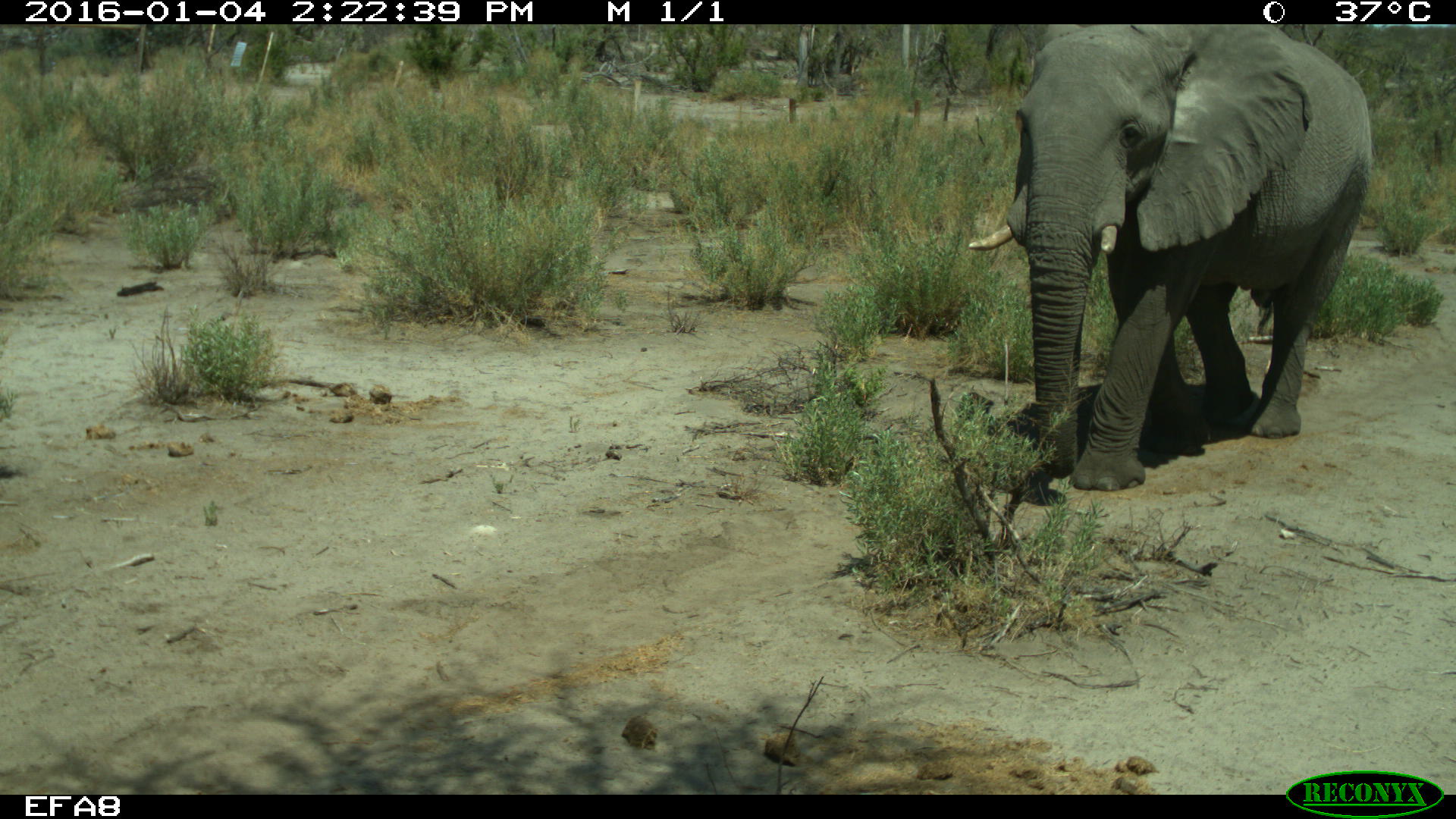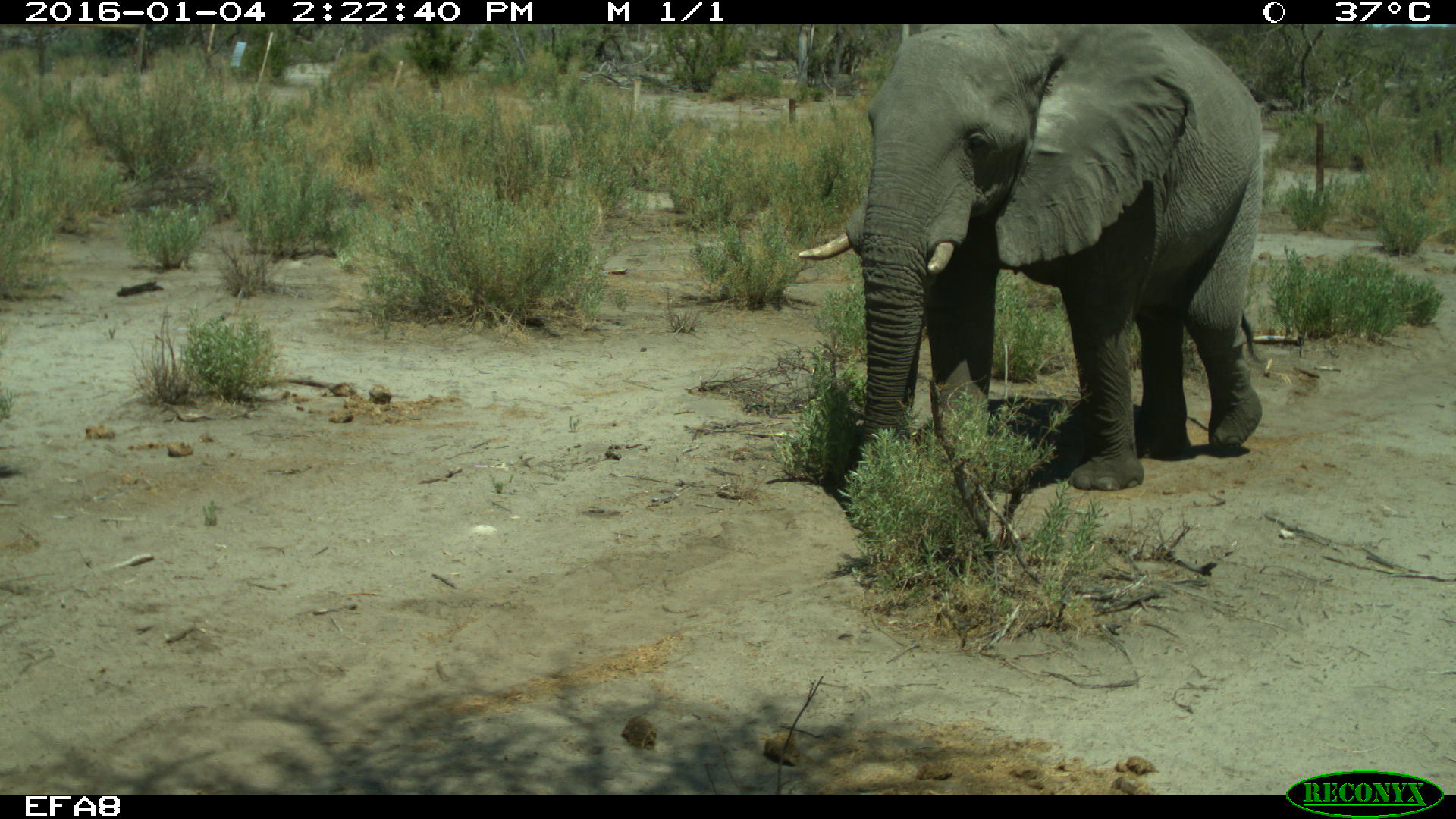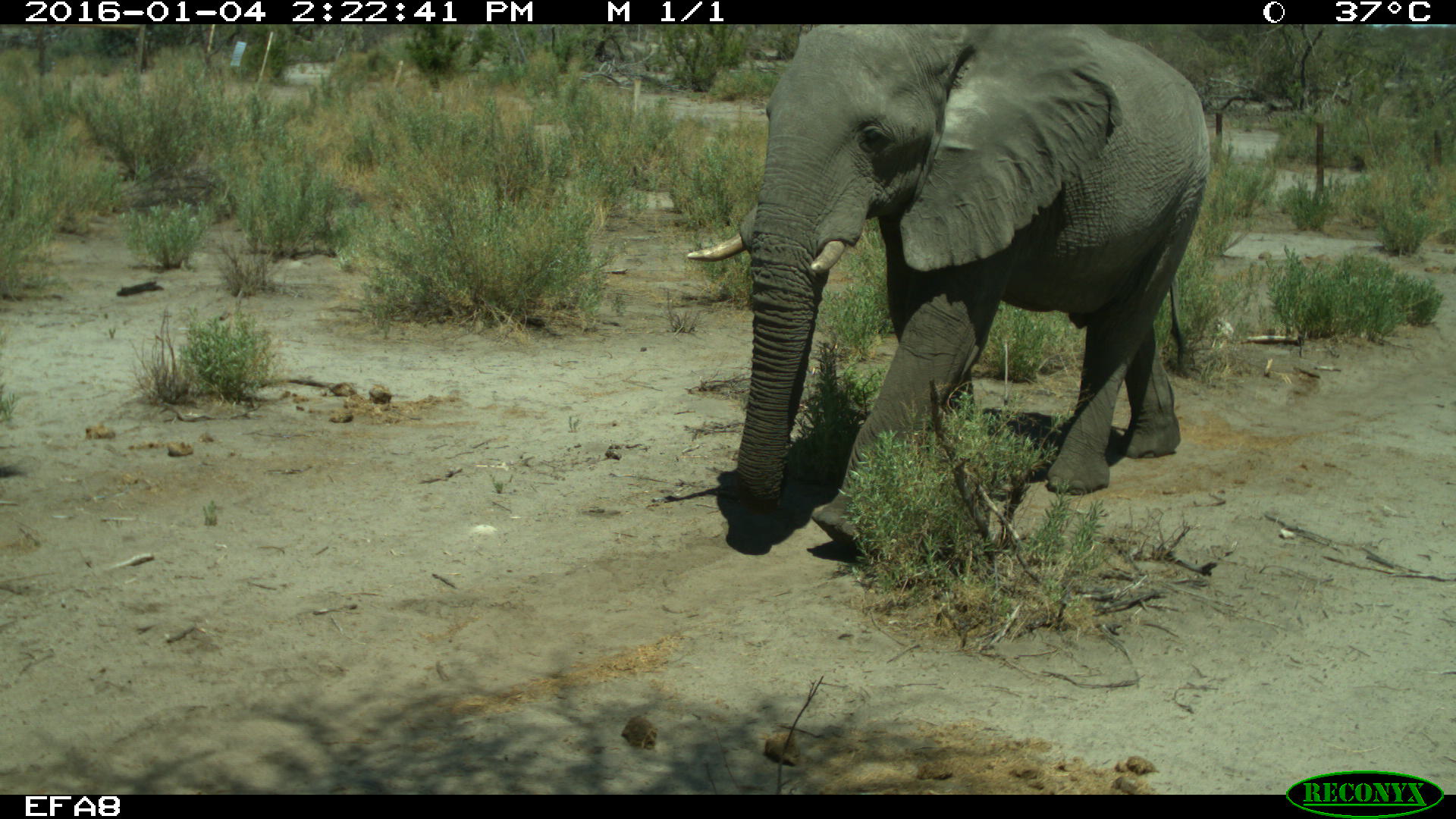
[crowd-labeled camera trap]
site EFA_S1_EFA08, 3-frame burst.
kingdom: Animalia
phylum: Chordata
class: Mammalia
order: Proboscidea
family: Elephantidae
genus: Loxodonta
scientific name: Loxodonta africana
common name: african bush elephant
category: elephant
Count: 1.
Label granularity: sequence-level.